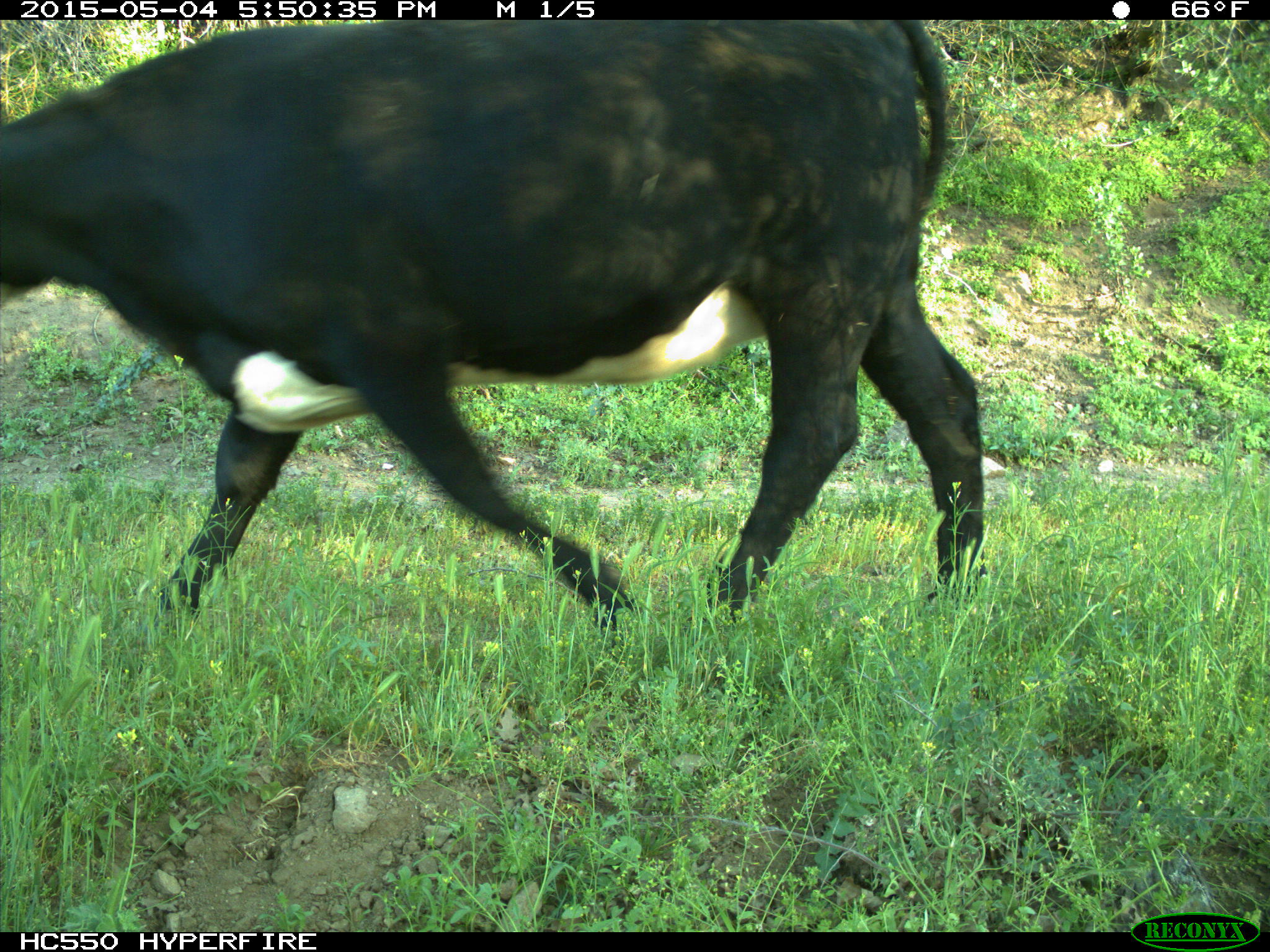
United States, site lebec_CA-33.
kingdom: Animalia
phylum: Chordata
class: Mammalia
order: Artiodactyla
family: Bovidae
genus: Bos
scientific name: Bos taurus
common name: domestic cow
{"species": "Bos taurus (domestic cow)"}